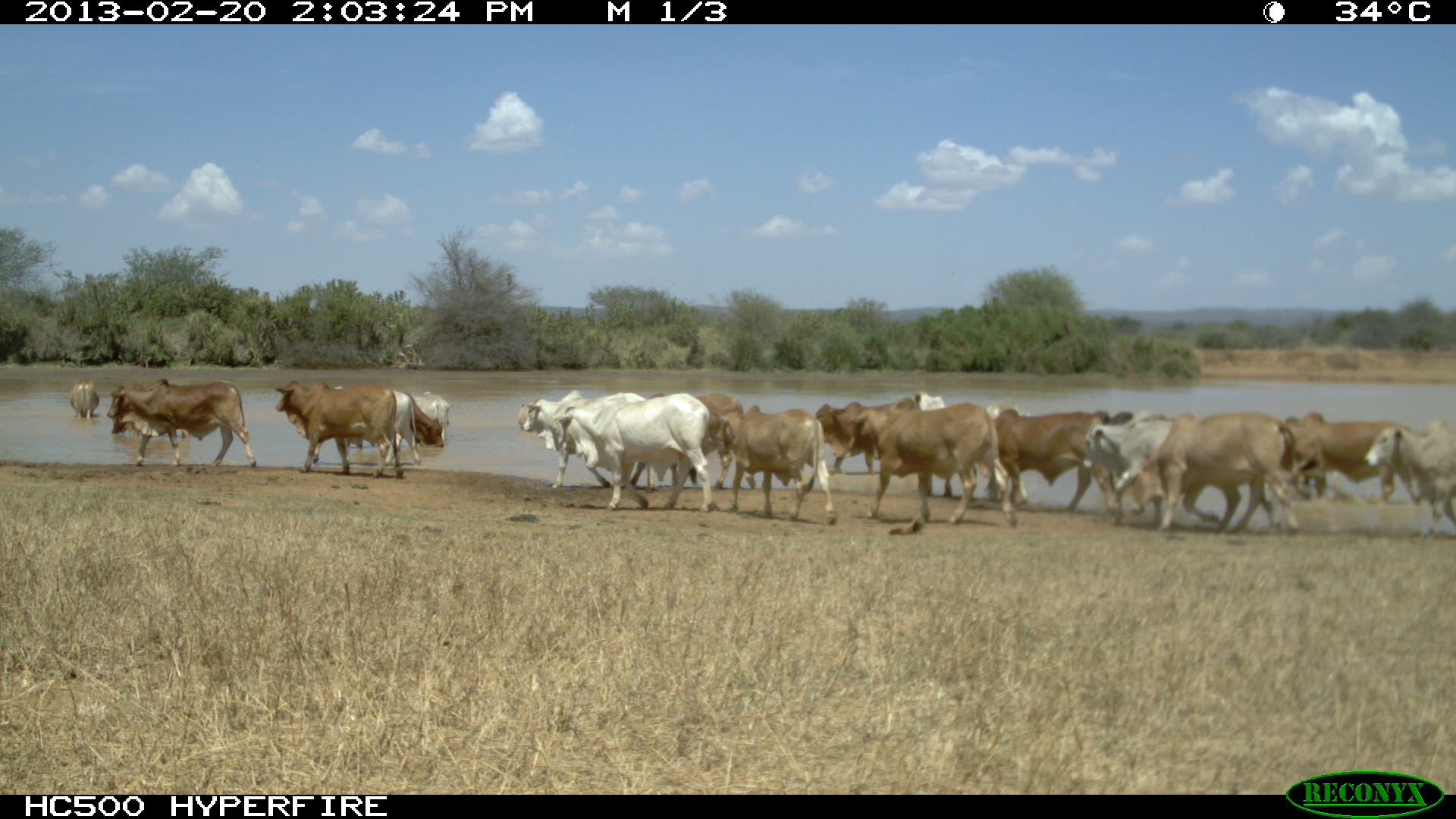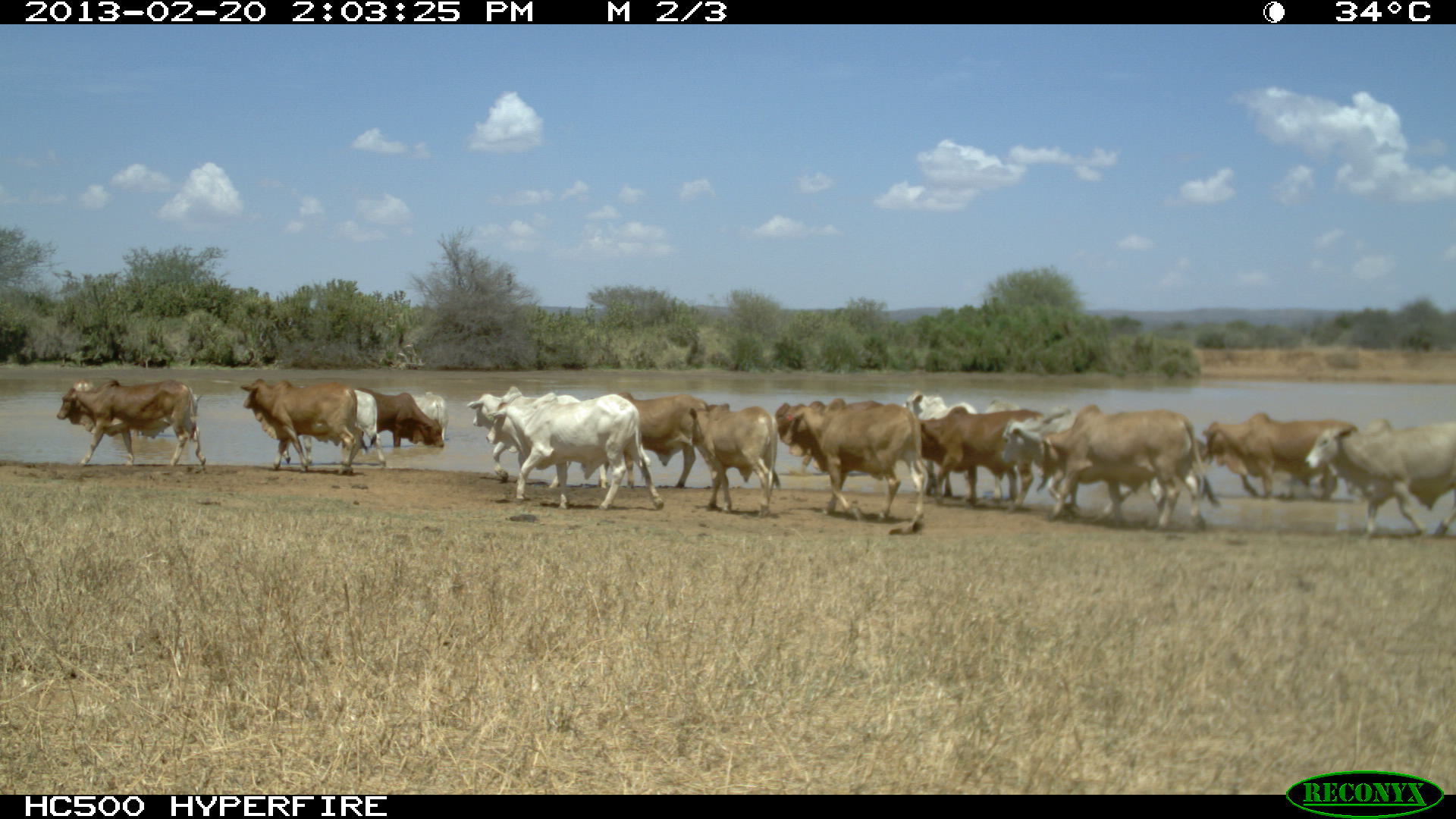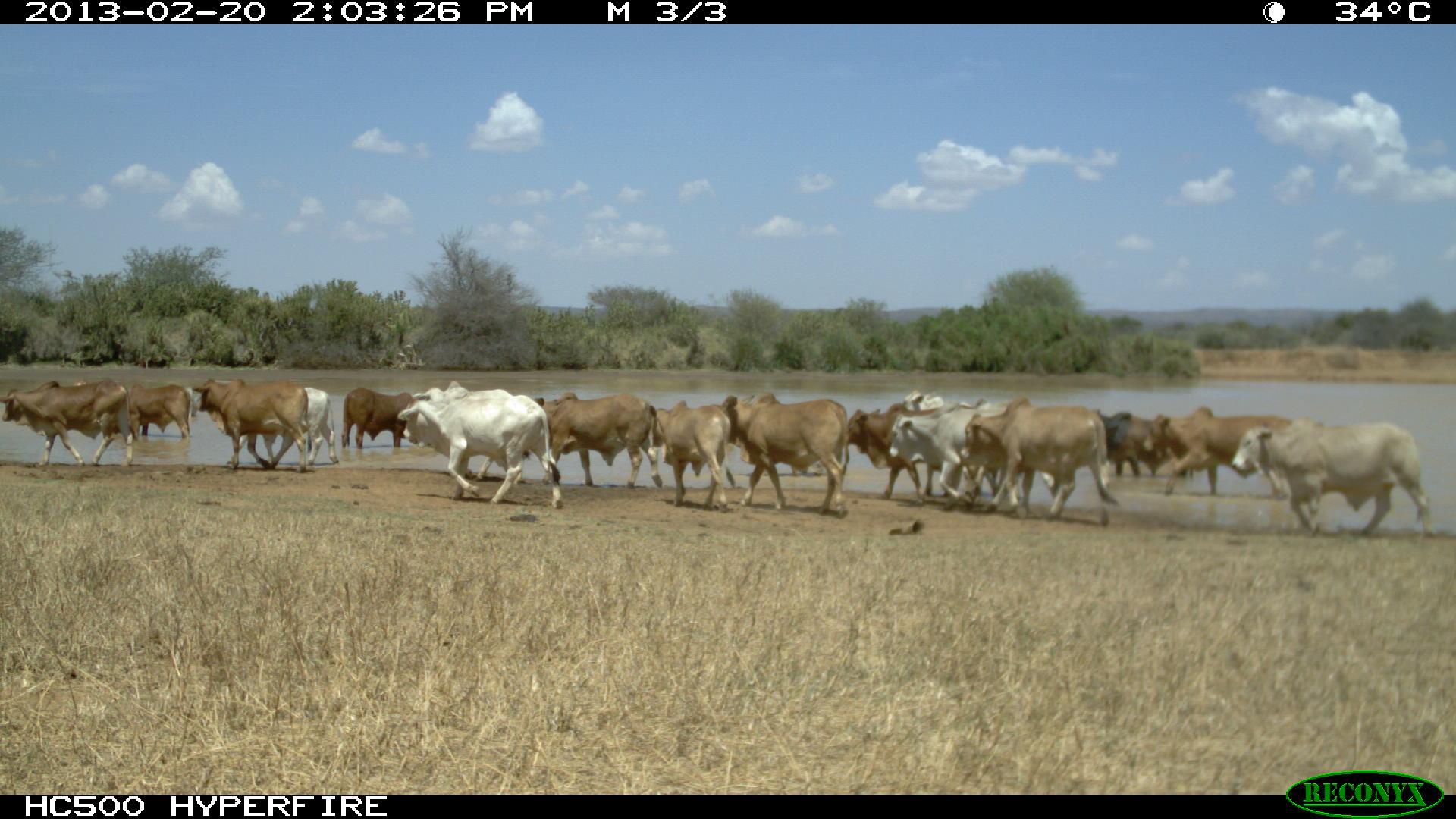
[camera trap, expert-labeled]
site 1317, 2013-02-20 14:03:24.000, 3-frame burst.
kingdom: Animalia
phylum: Chordata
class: Mammalia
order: Artiodactyla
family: Bovidae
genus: Bos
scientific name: Bos taurus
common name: domestic cattle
Bos taurus (domestic cattle), count 25.